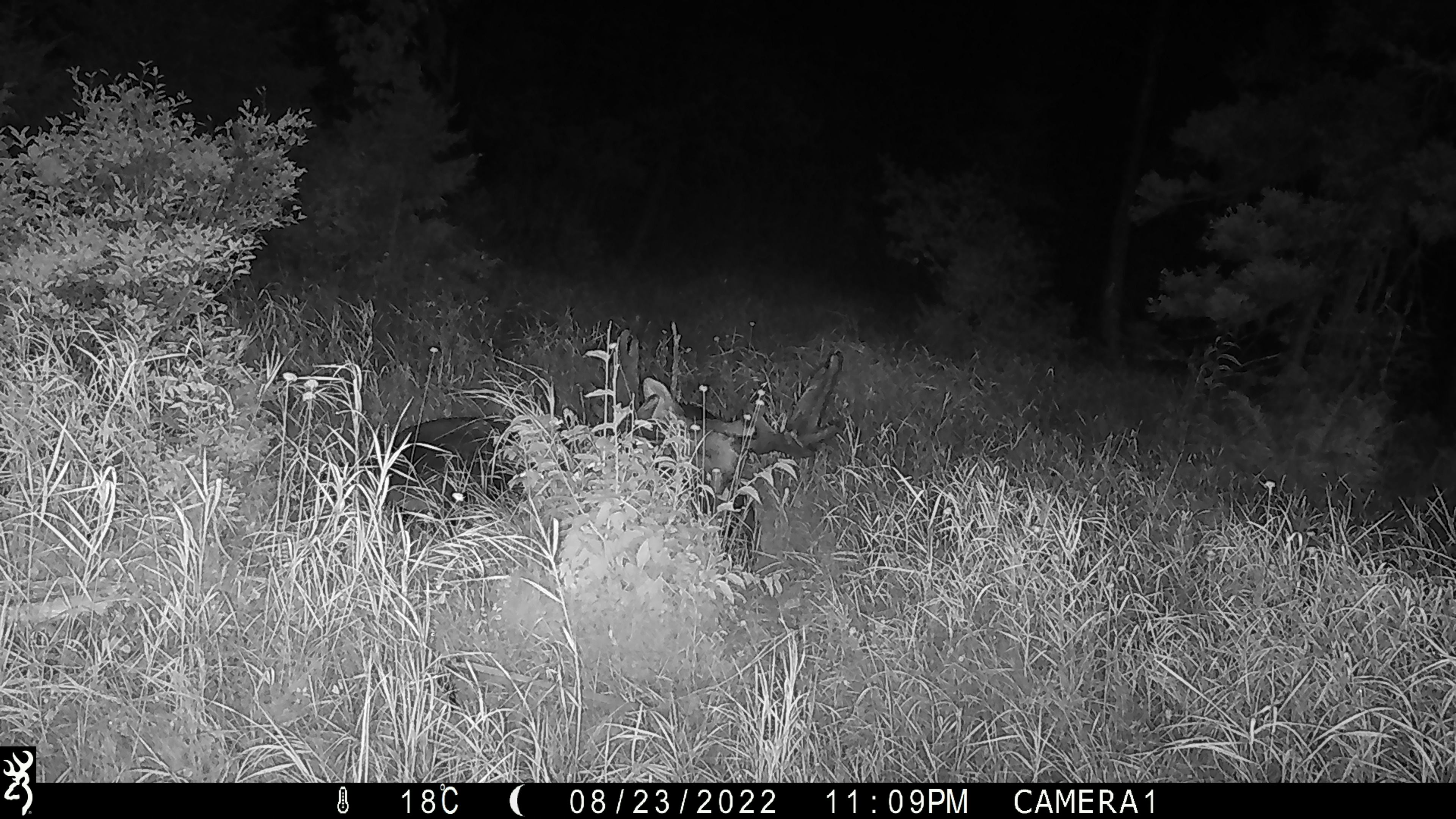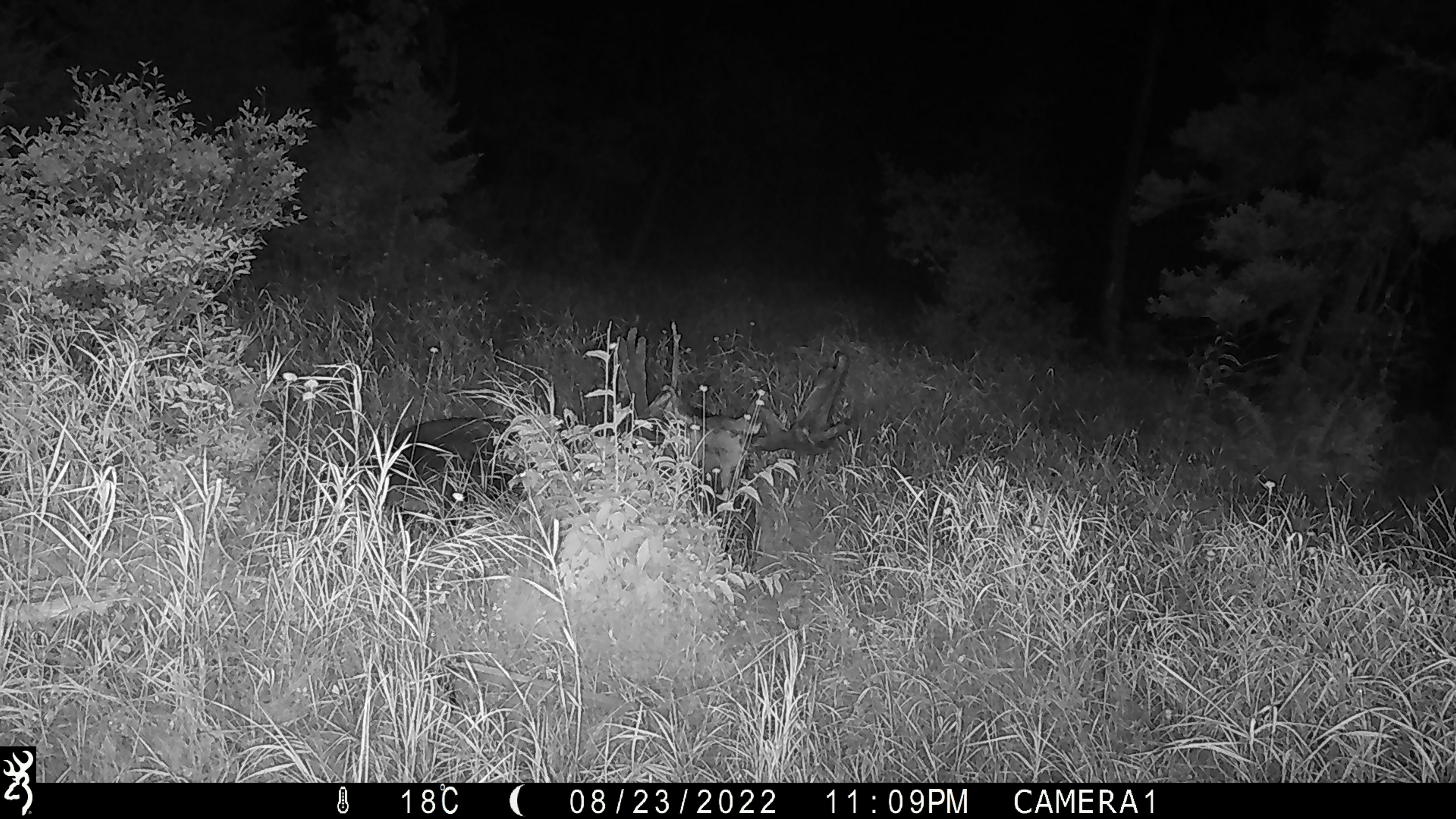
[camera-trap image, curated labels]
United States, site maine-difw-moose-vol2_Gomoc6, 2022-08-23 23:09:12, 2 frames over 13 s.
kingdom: Animalia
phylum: Chordata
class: Mammalia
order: Artiodactyla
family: Cervidae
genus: Alces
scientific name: Alces alces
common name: moose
Moose (Alces alces).